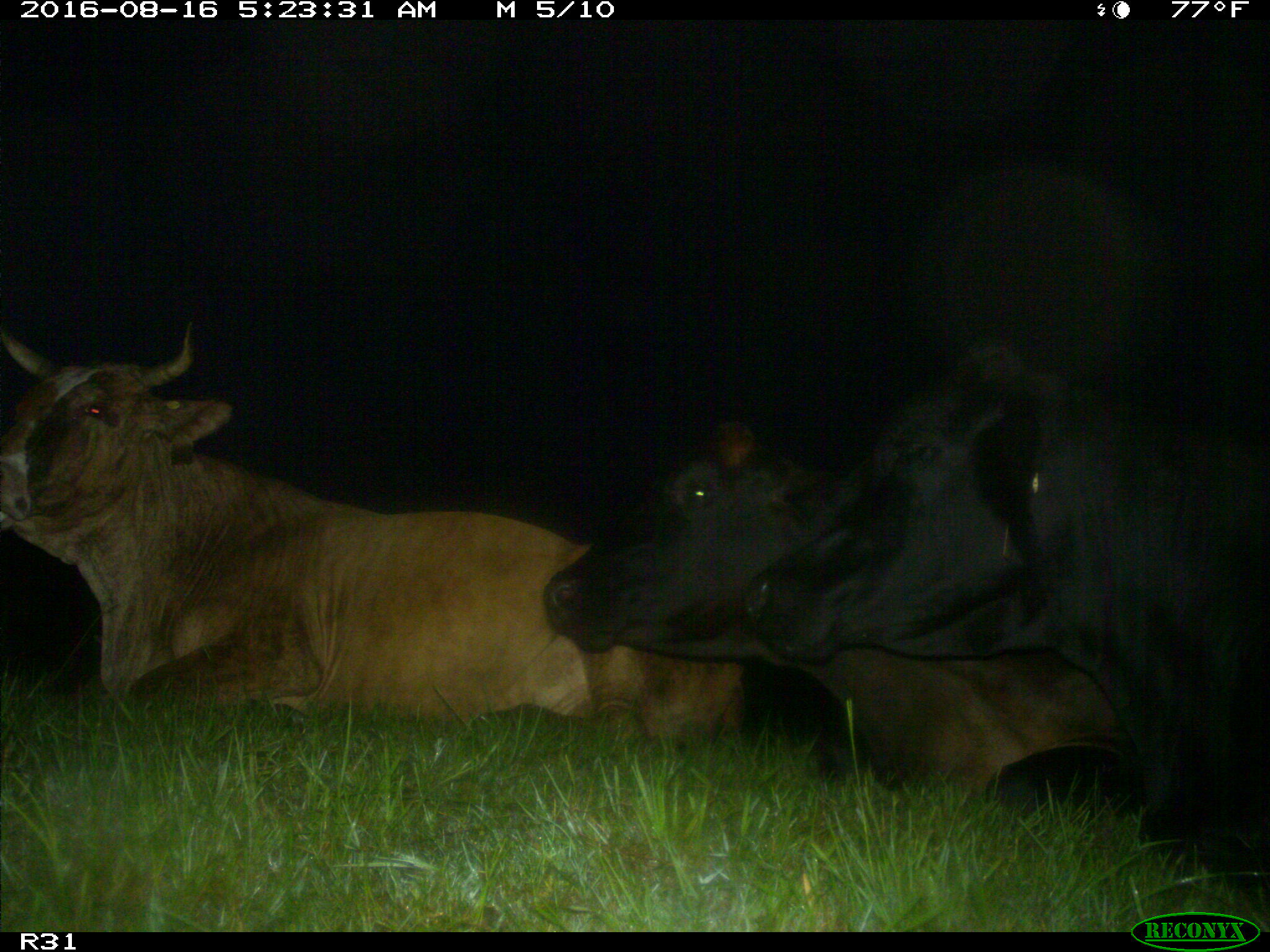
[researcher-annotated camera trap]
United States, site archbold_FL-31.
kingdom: Animalia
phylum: Chordata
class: Mammalia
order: Artiodactyla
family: Bovidae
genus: Bos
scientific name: Bos taurus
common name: domestic cow